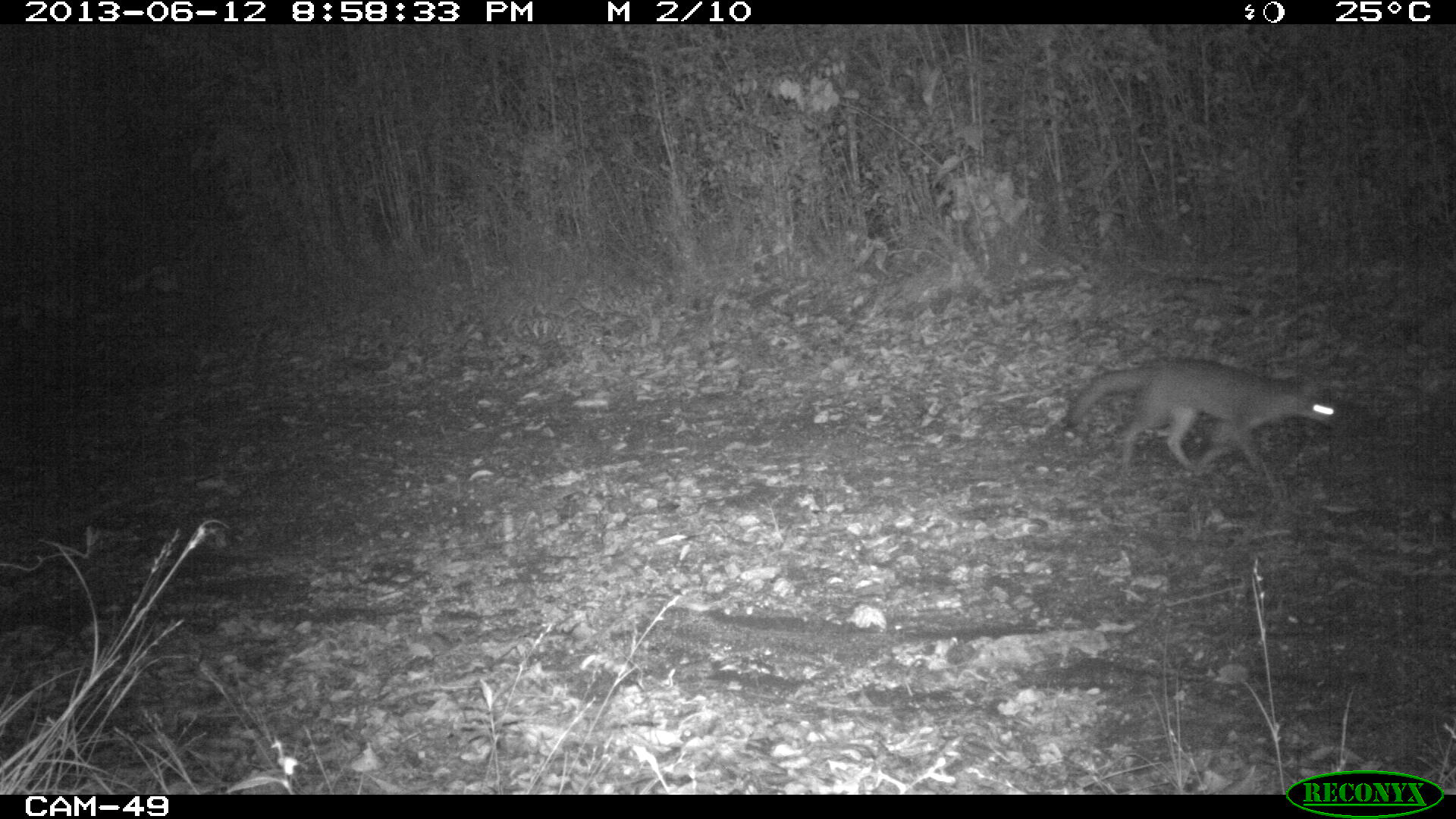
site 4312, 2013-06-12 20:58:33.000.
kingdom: Animalia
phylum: Chordata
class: Mammalia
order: Carnivora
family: Canidae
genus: Urocyon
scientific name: Urocyon cinereoargenteus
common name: gray fox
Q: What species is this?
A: Urocyon cinereoargenteus (gray fox).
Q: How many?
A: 1.